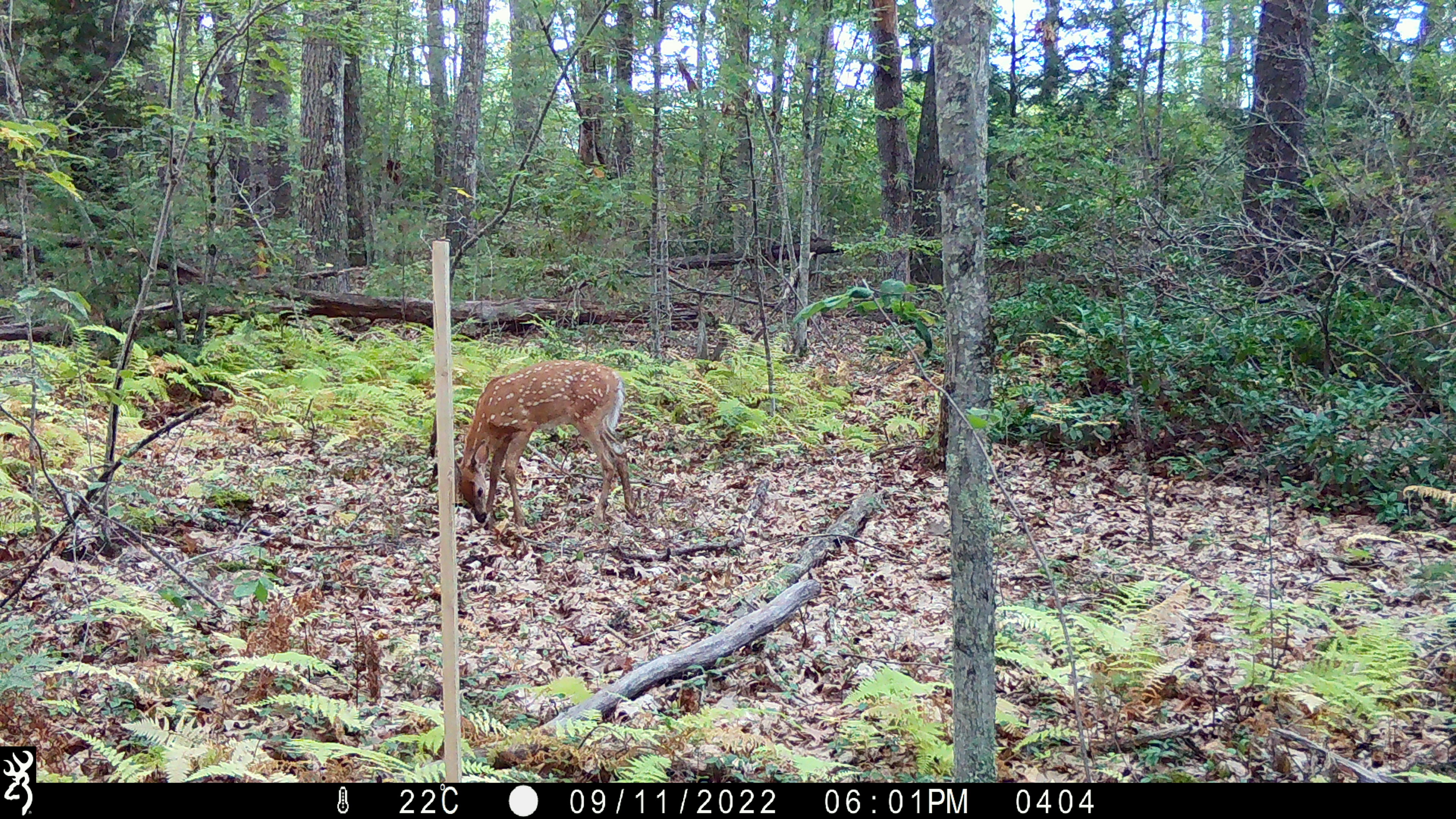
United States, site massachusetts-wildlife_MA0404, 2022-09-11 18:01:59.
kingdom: Animalia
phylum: Chordata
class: Mammalia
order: Artiodactyla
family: Cervidae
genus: Odocoileus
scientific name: Odocoileus virginianus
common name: white-tailed deer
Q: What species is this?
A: White-tailed deer (Odocoileus virginianus).